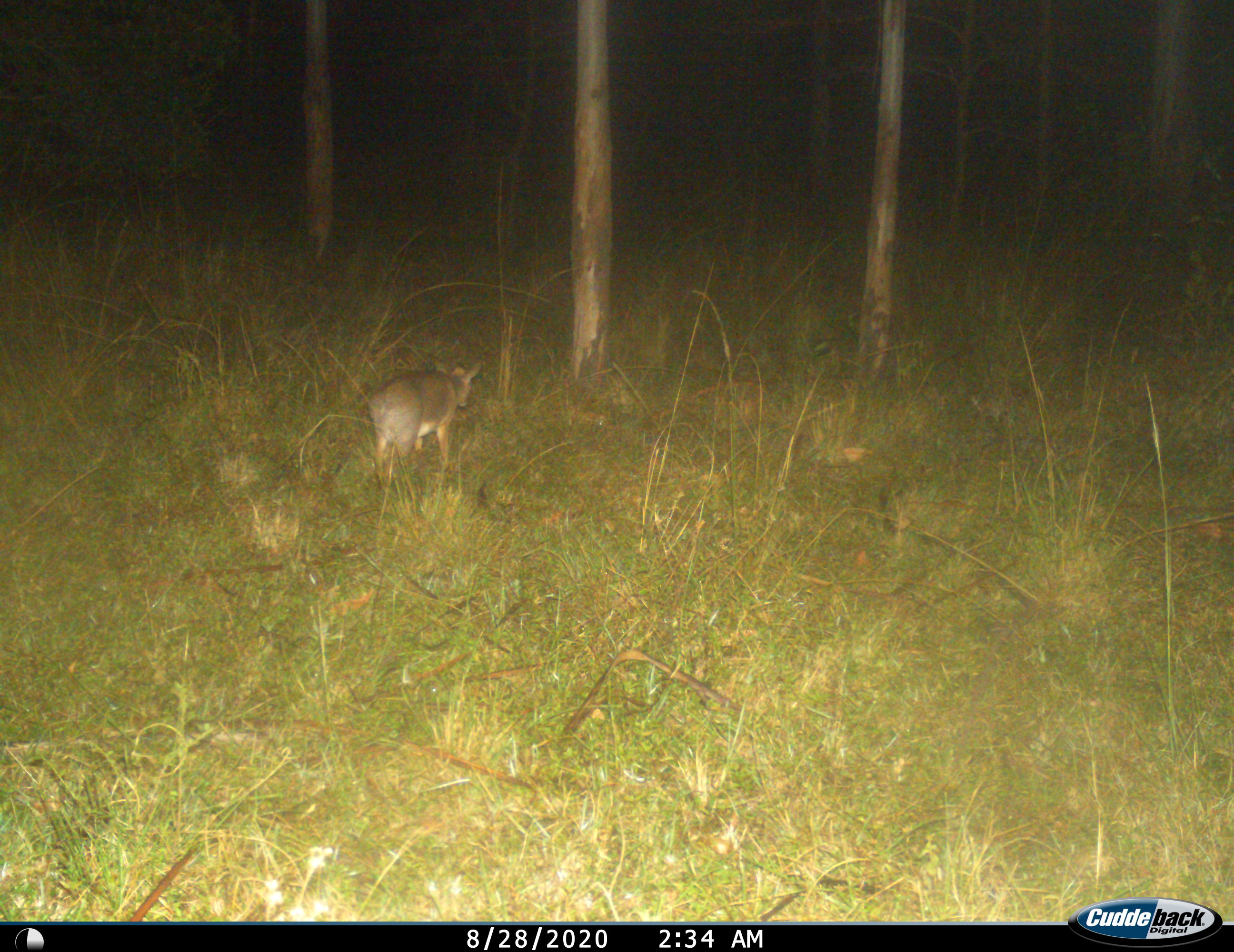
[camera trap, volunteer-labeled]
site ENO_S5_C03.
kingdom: Animalia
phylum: Chordata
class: Mammalia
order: Artiodactyla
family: Bovidae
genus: Madoqua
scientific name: Madoqua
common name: dik-dik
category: dikdik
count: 1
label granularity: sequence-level